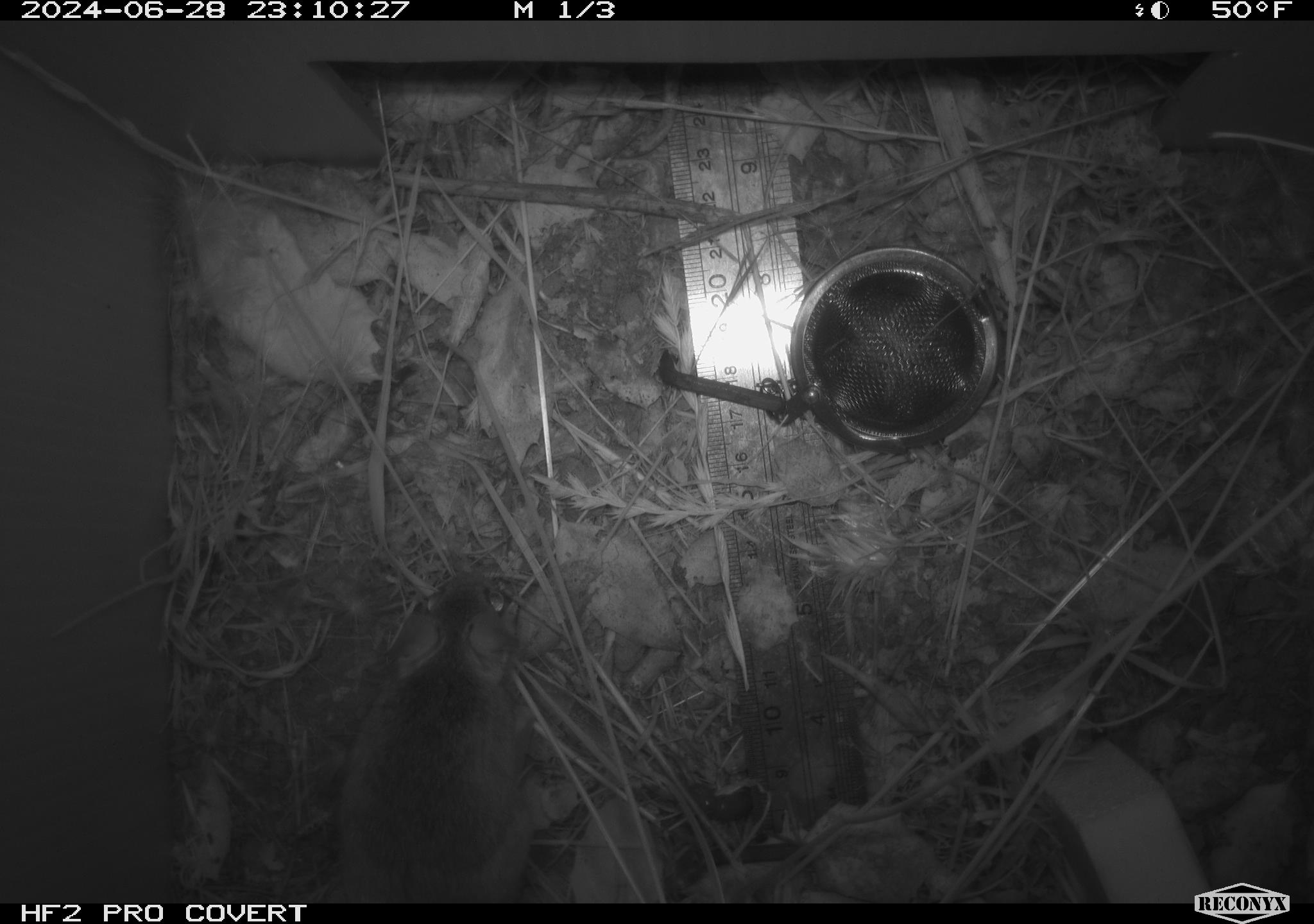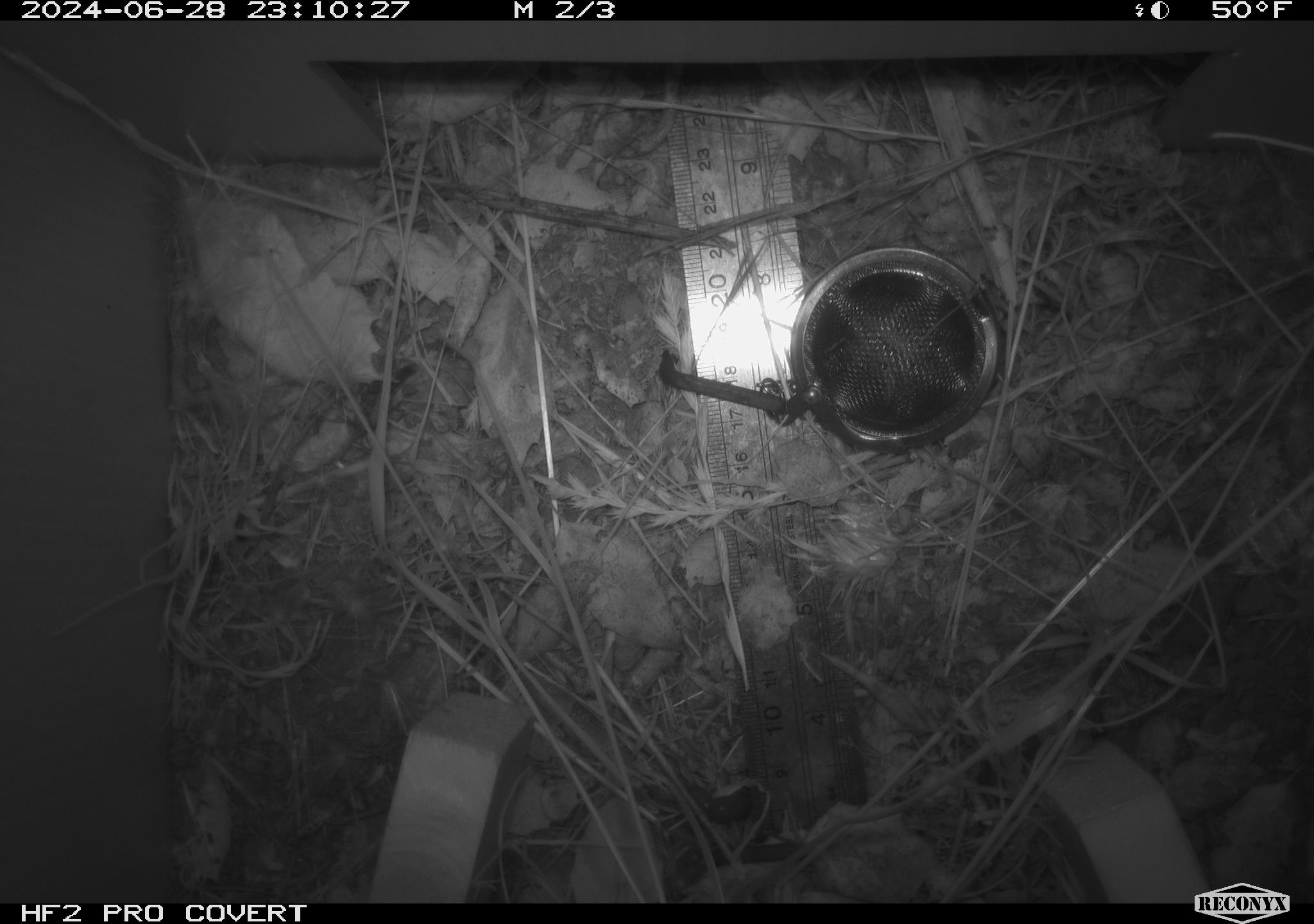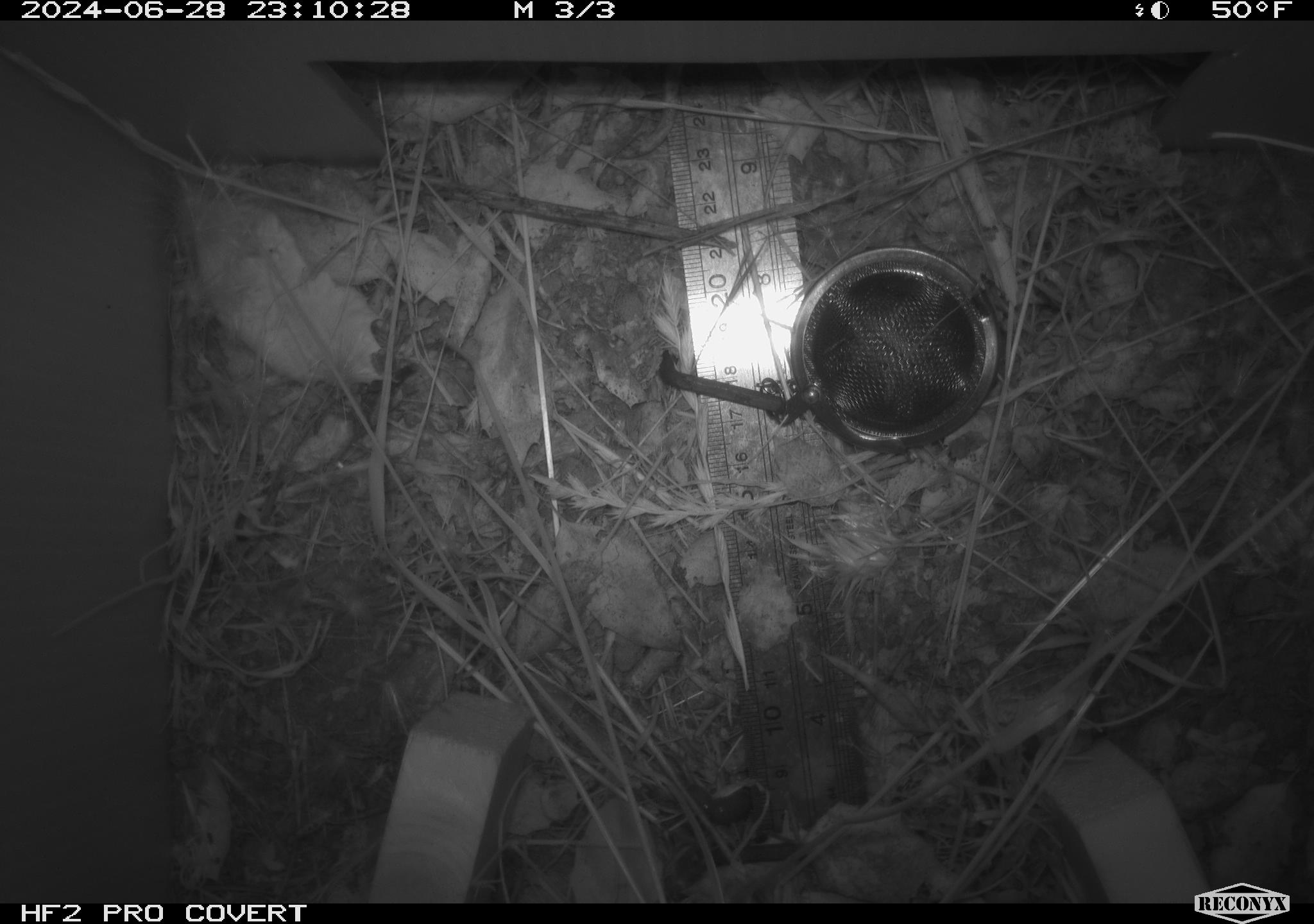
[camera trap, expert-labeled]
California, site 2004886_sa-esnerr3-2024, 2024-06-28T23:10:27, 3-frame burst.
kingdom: Animalia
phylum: Chordata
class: Mammalia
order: Rodentia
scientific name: Rodentia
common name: rodent